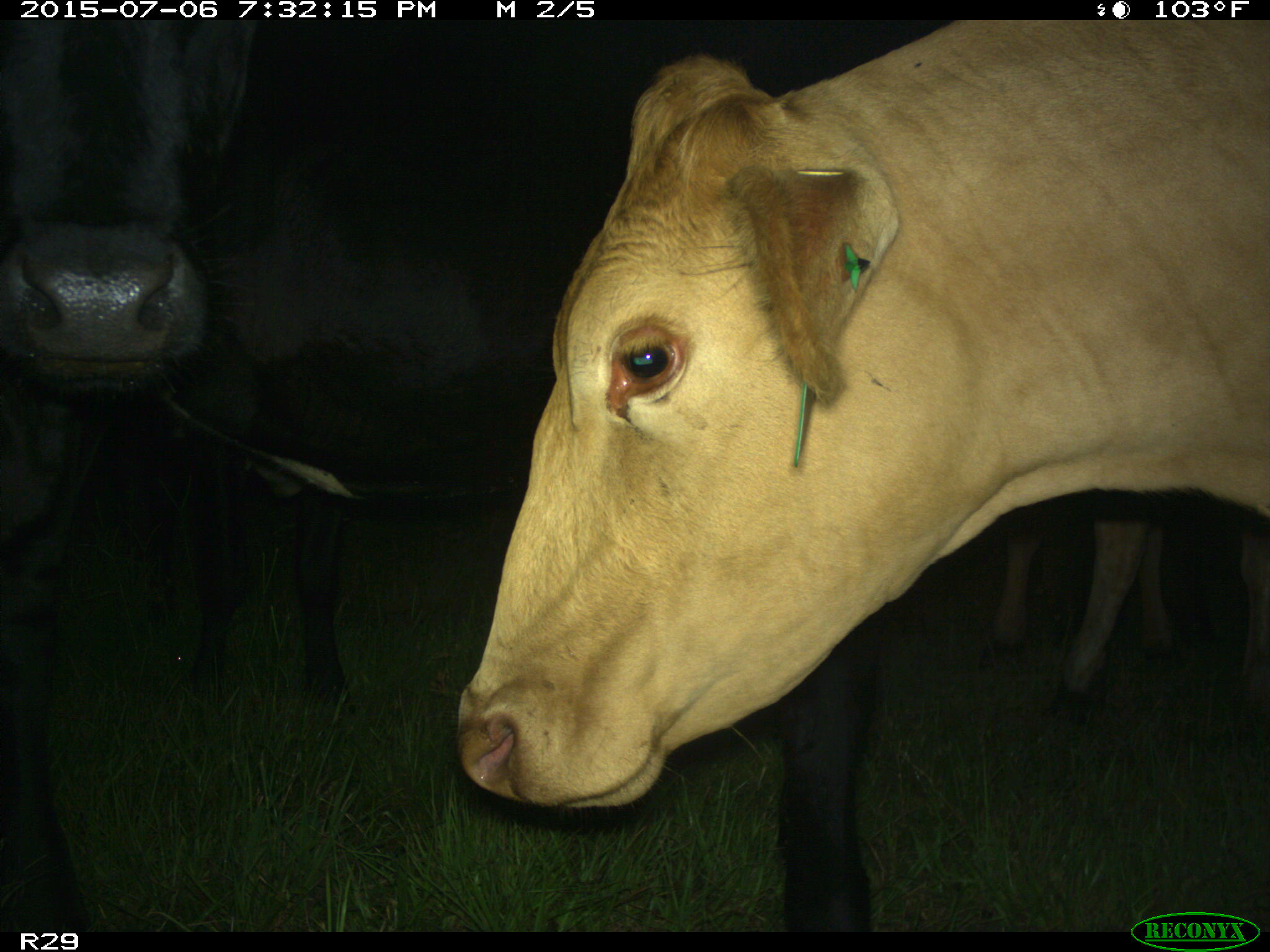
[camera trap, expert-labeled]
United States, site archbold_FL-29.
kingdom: Animalia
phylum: Chordata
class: Mammalia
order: Artiodactyla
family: Bovidae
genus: Bos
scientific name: Bos taurus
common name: domestic cow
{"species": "Bos taurus (domestic cow)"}